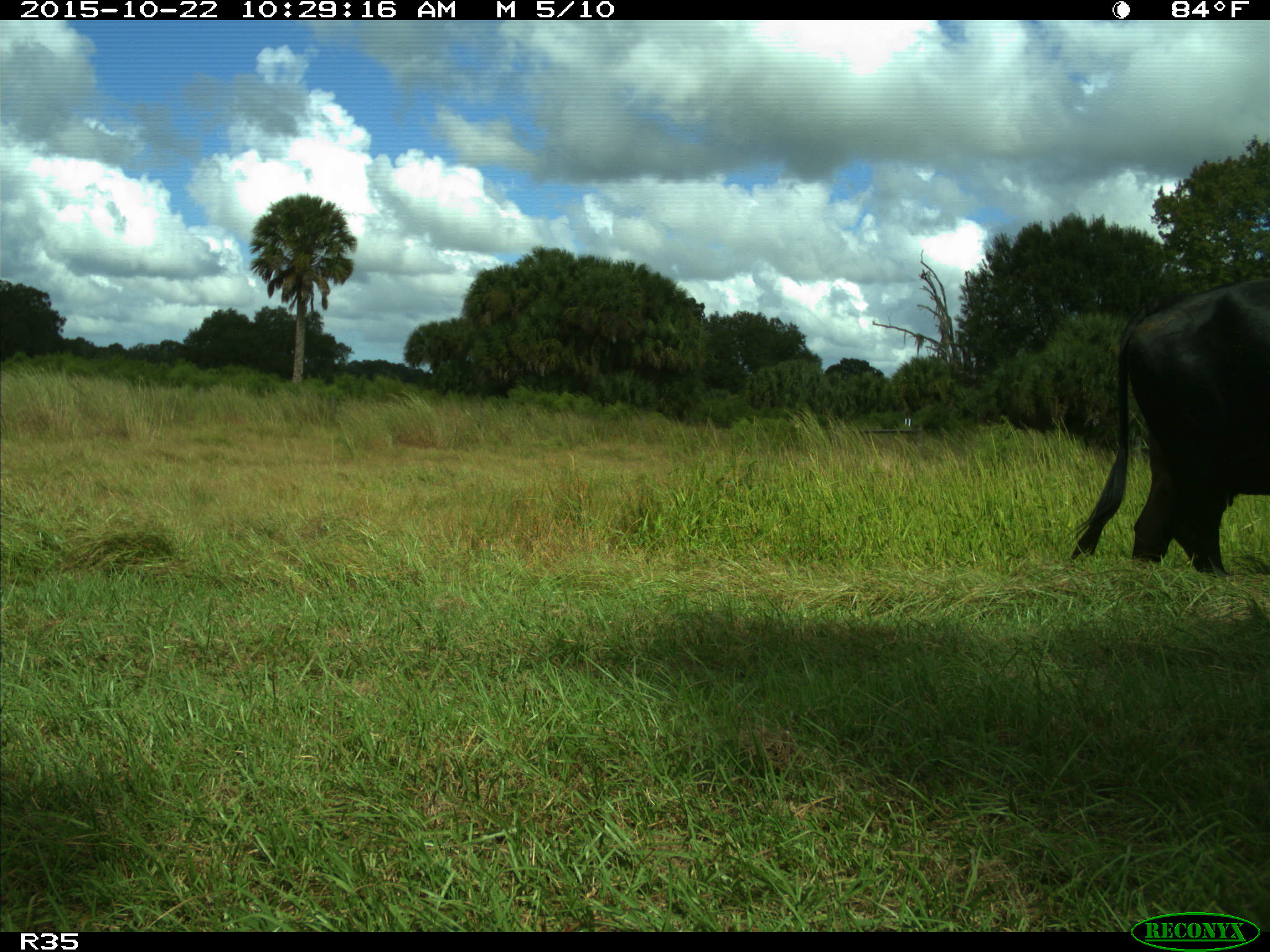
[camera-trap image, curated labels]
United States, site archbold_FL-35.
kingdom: Animalia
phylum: Chordata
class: Mammalia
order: Artiodactyla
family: Bovidae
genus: Bos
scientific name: Bos taurus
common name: domestic cow